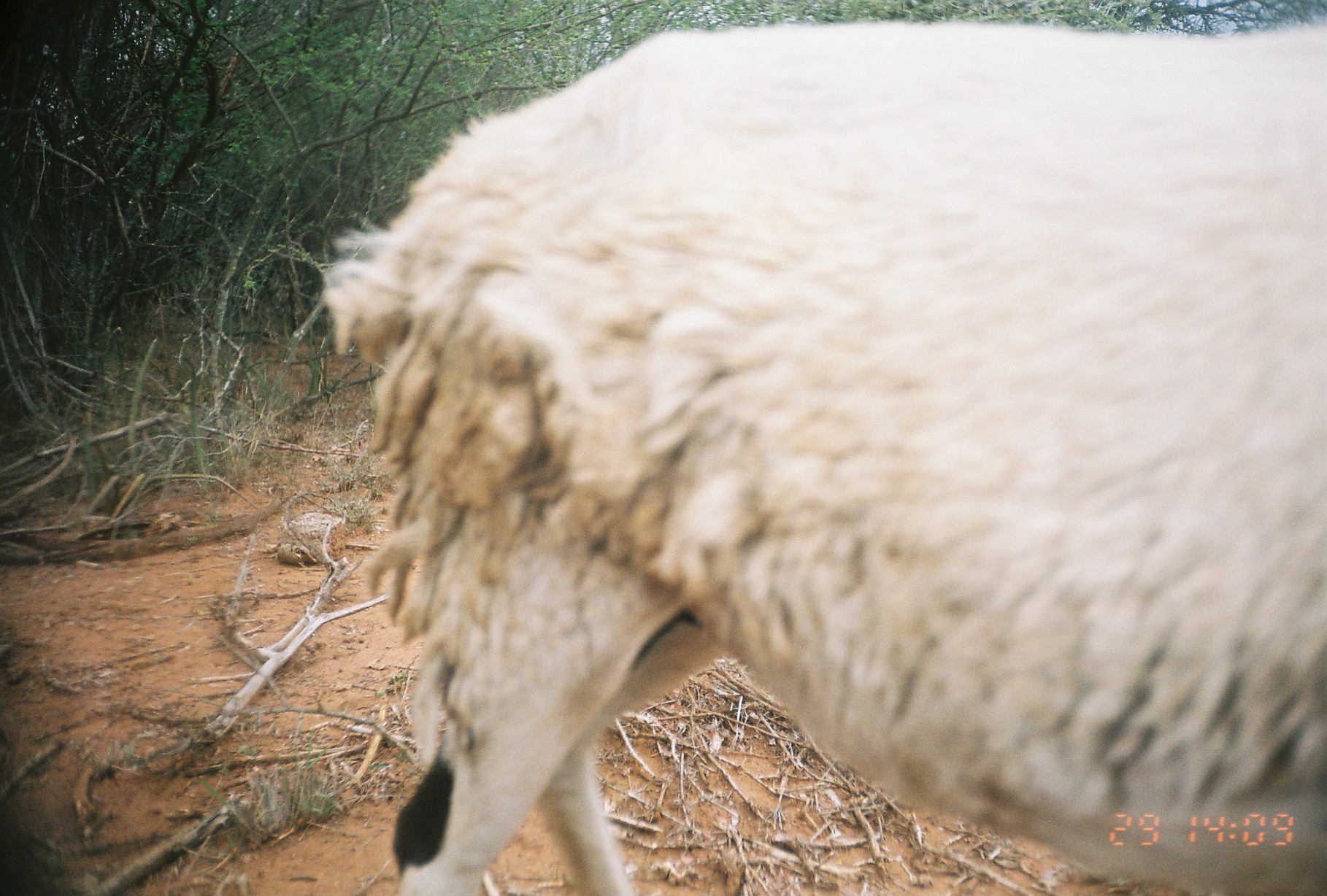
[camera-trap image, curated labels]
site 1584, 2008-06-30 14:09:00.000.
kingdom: Animalia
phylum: Chordata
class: Mammalia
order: Artiodactyla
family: Bovidae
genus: Ovis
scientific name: Ovis aries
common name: domestic sheep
Ovis aries (domestic sheep), count 1.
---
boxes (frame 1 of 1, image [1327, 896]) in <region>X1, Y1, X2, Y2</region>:
ovis aries: <region>320, 15, 1321, 893</region>